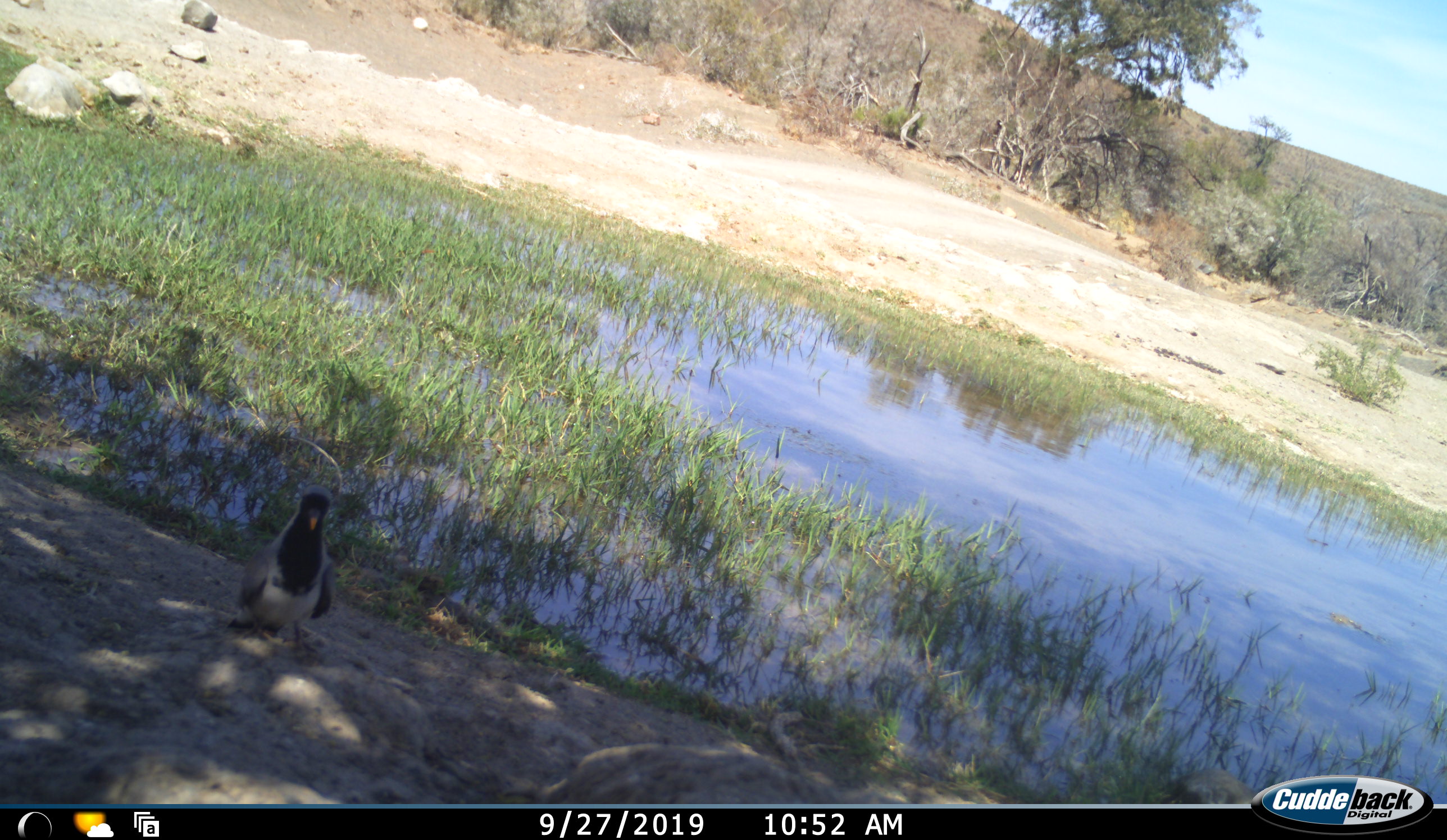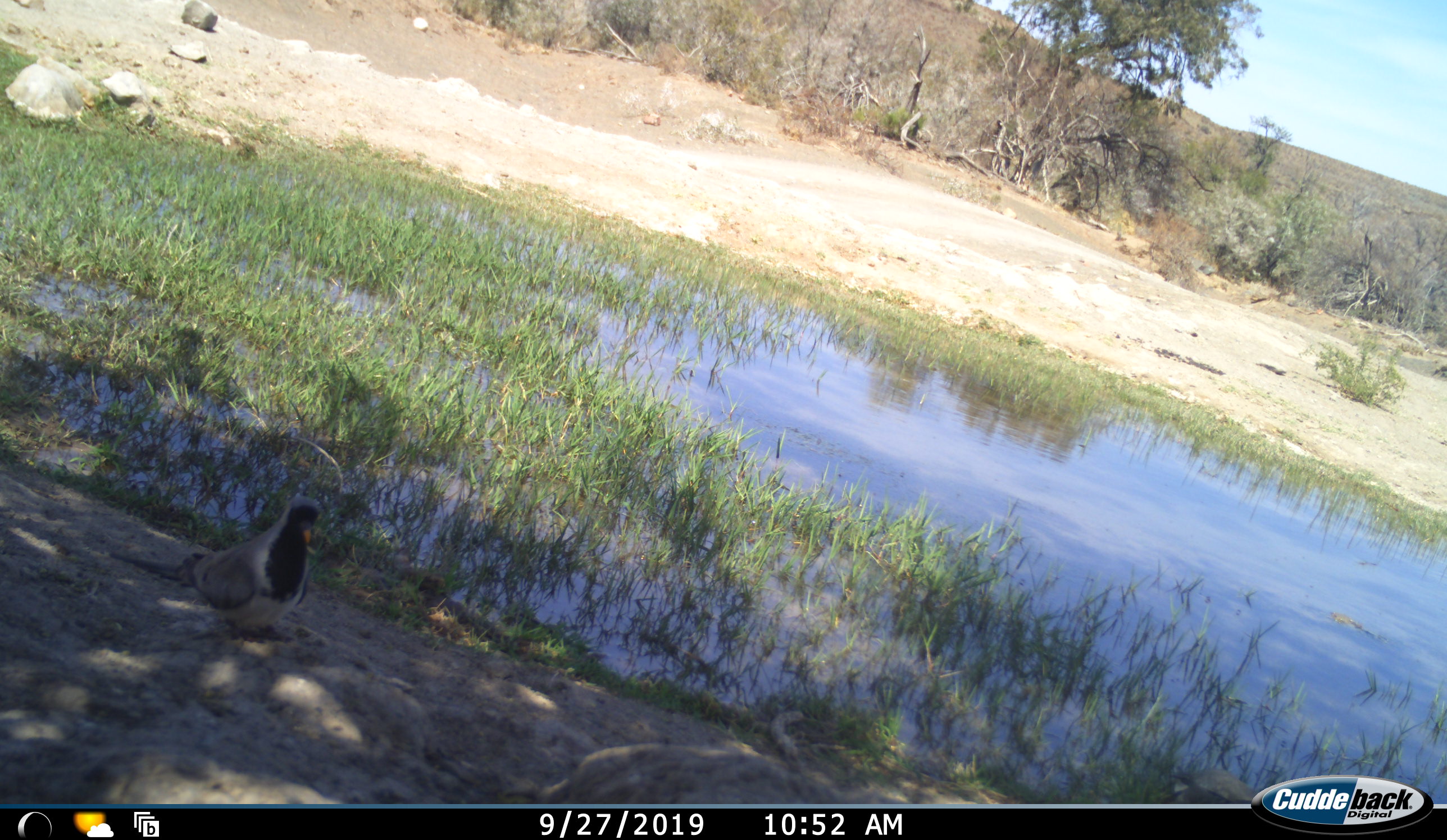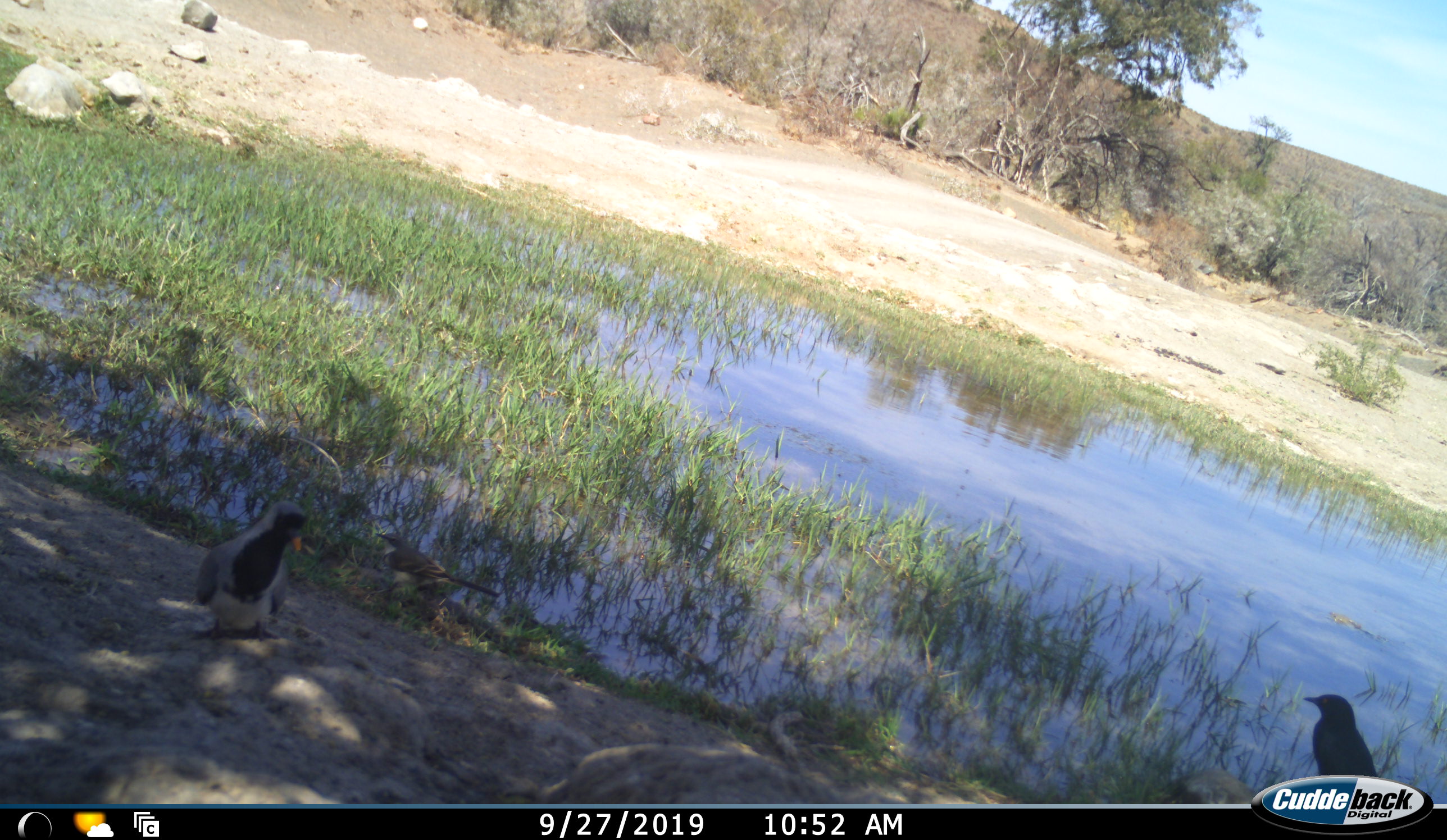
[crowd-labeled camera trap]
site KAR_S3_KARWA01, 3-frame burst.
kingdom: Animalia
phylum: Chordata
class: Aves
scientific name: Aves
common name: bird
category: birdother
Birdother (bird) (Aves), count 3. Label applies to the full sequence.